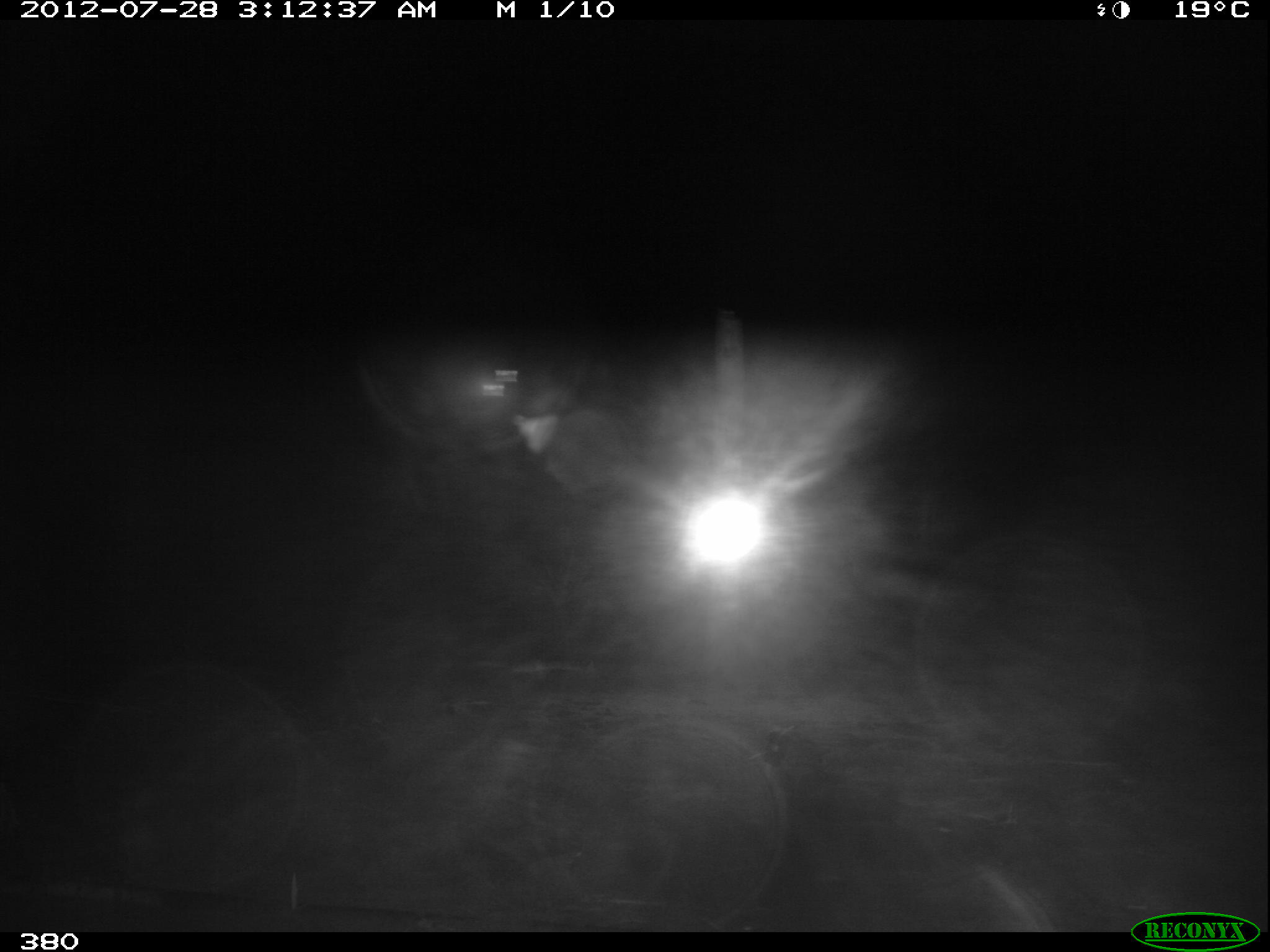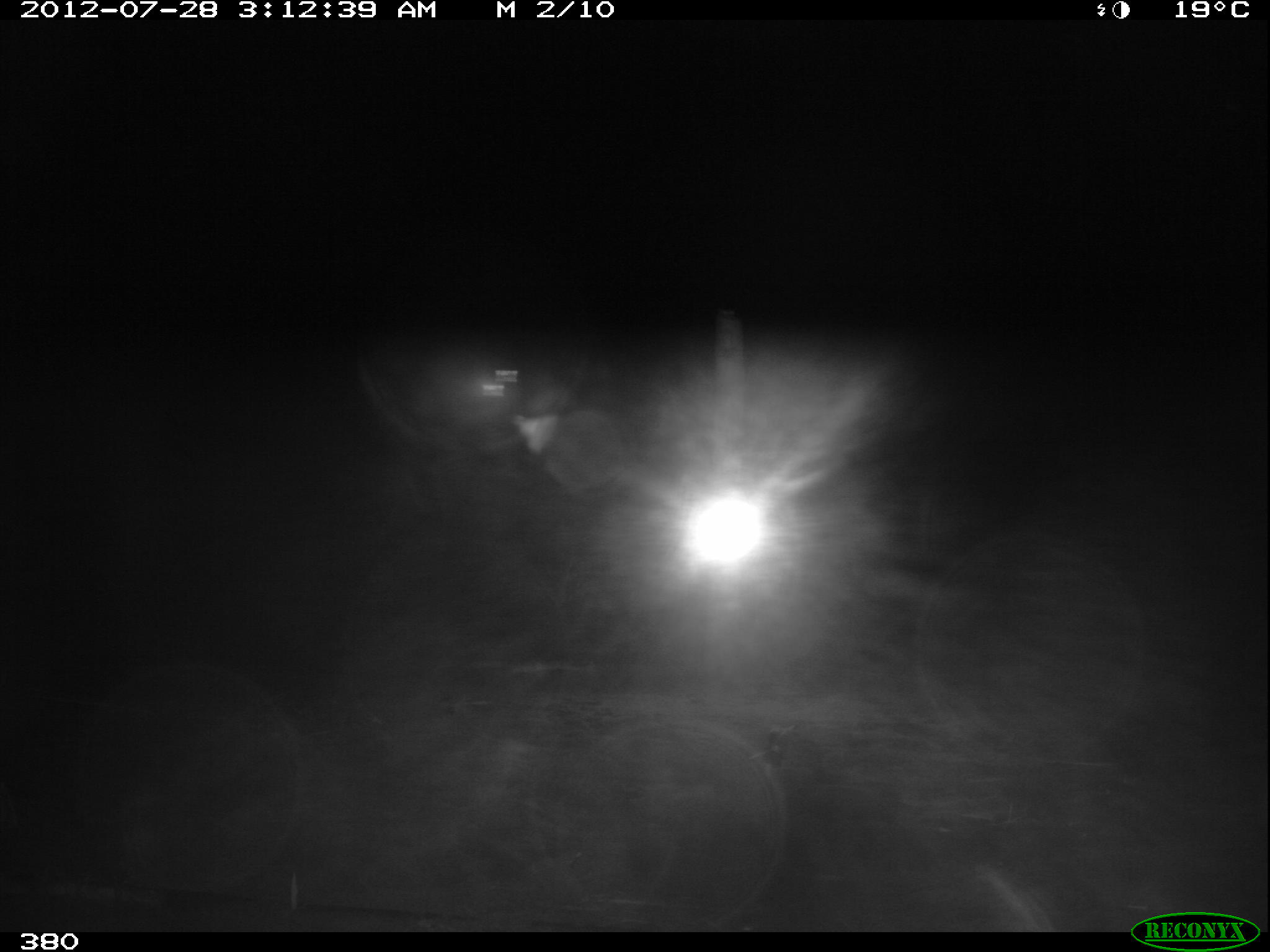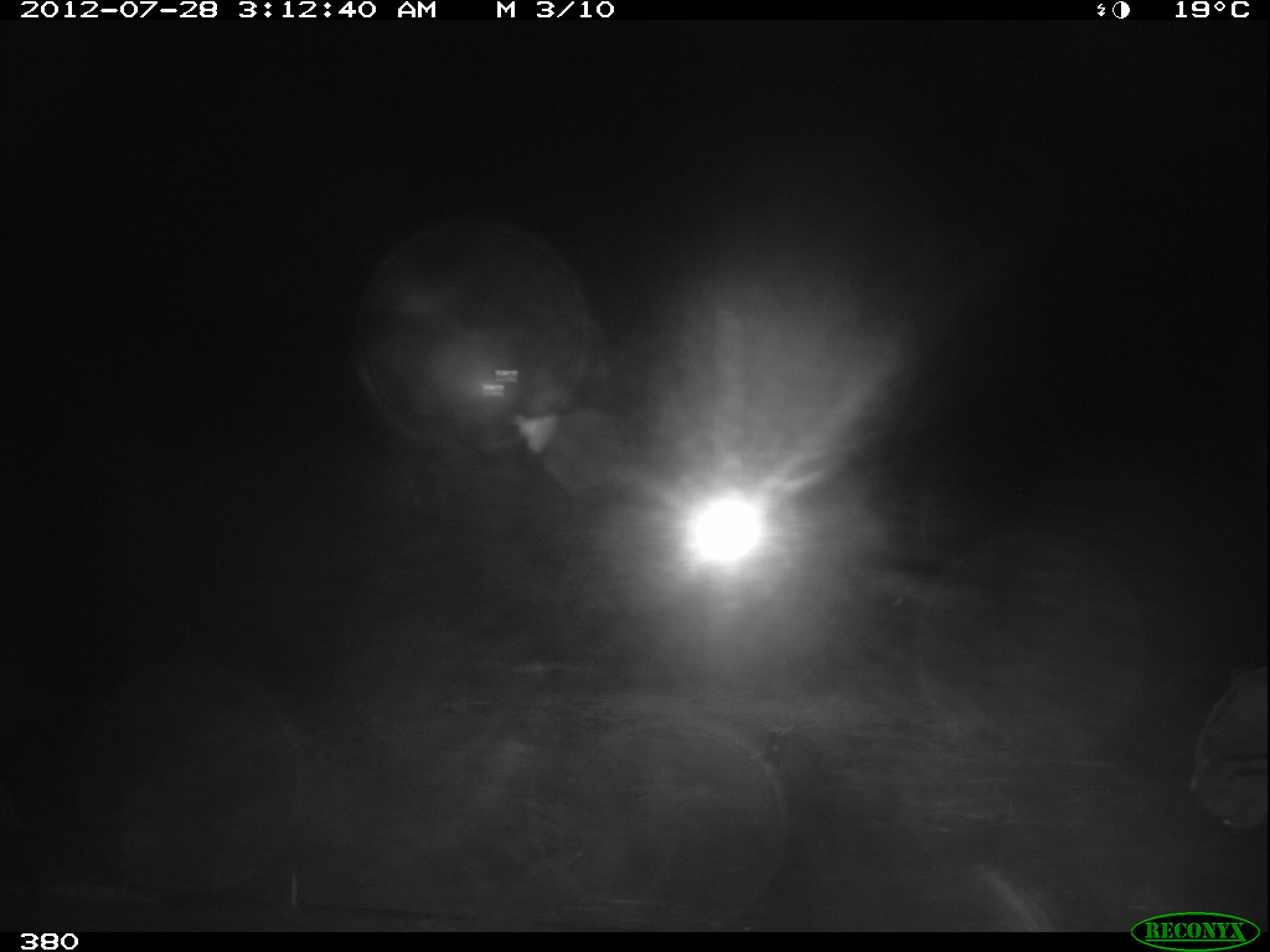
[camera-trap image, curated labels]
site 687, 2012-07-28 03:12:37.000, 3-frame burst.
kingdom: Animalia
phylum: Chordata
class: Mammalia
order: Carnivora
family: Felidae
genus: Leopardus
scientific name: Leopardus pardalis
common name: ocelot